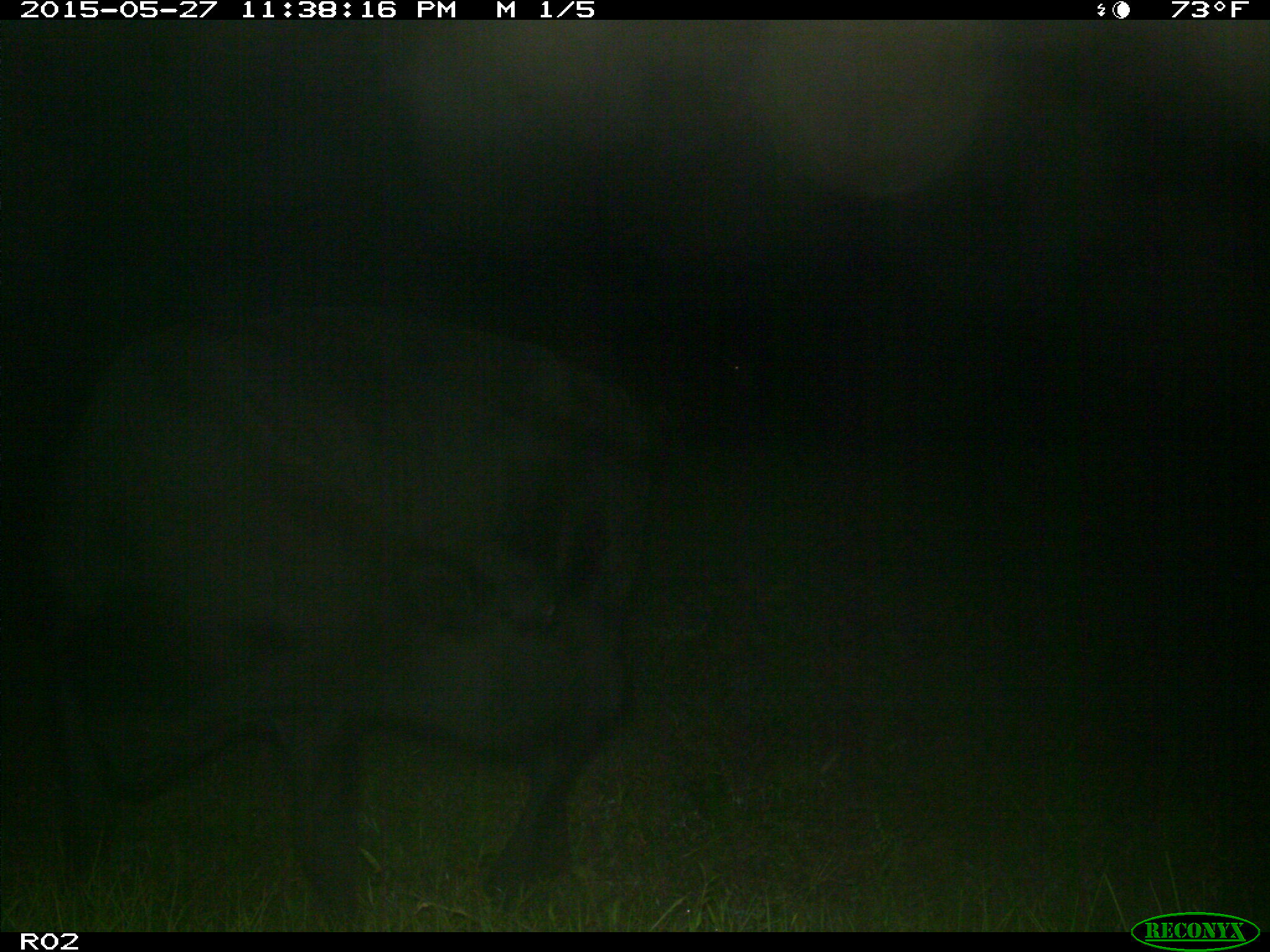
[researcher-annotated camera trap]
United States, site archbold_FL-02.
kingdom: Animalia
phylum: Chordata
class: Mammalia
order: Artiodactyla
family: Bovidae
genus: Bos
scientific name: Bos taurus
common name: domestic cow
Bos taurus (domestic cow).